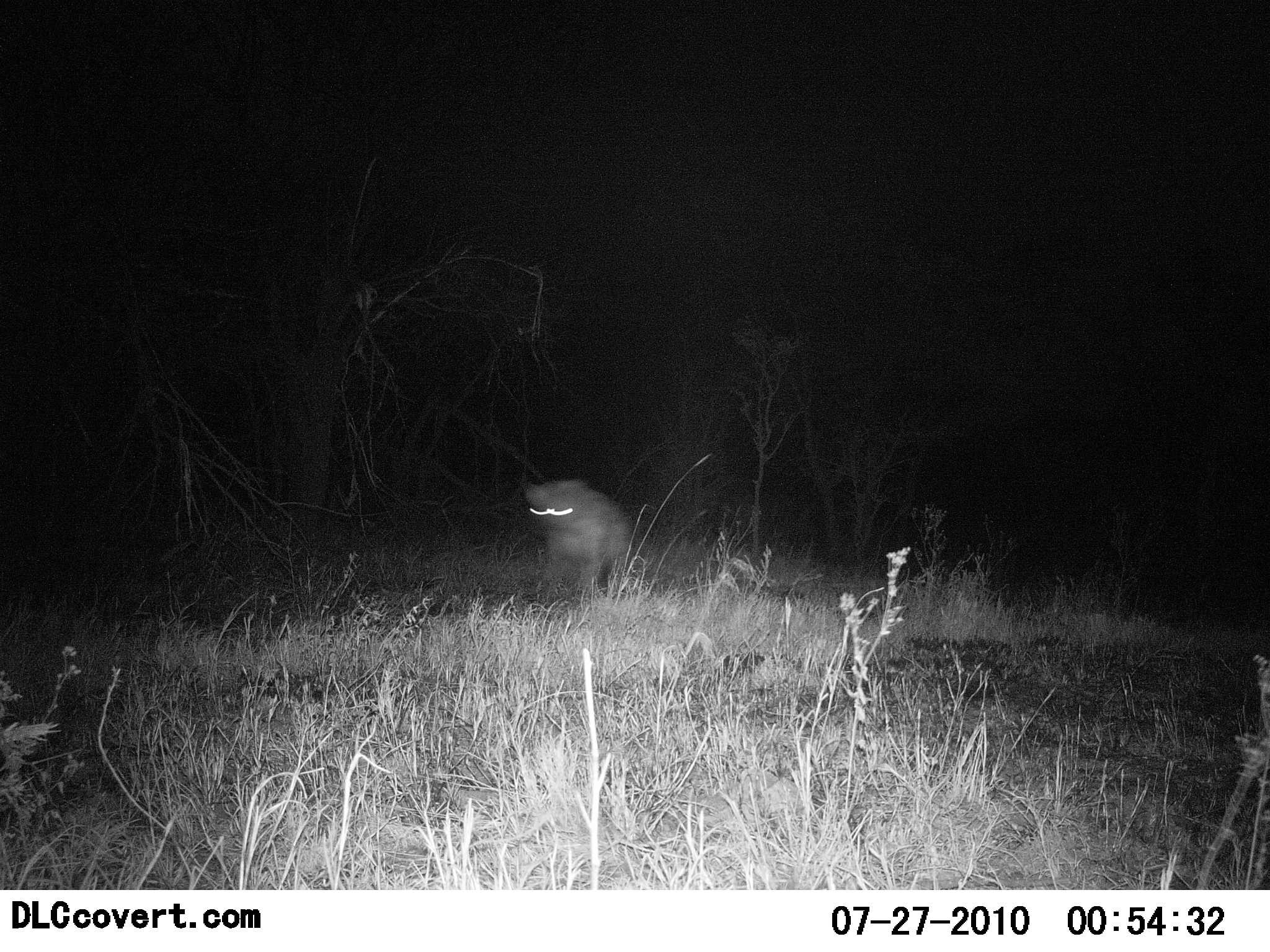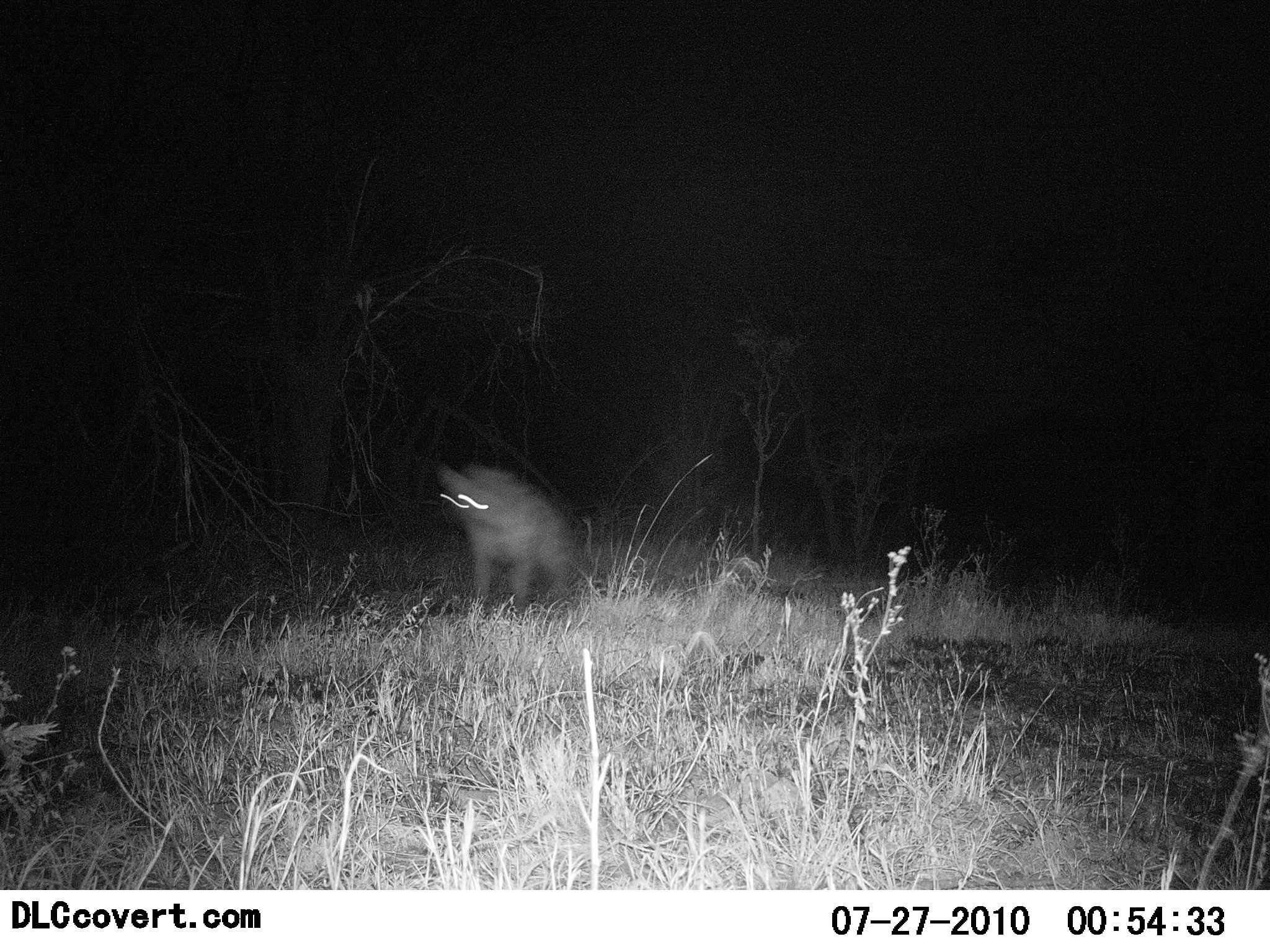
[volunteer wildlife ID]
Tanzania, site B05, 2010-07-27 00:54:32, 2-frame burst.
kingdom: Animalia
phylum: Chordata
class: Mammalia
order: Carnivora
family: Hyaenidae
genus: Crocuta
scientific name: Crocuta crocuta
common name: spotted hyena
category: hyenaspotted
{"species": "hyenaspotted (spotted hyena) (Crocuta crocuta)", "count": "1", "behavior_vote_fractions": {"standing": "7%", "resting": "0%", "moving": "93%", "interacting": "0%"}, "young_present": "0%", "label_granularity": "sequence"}